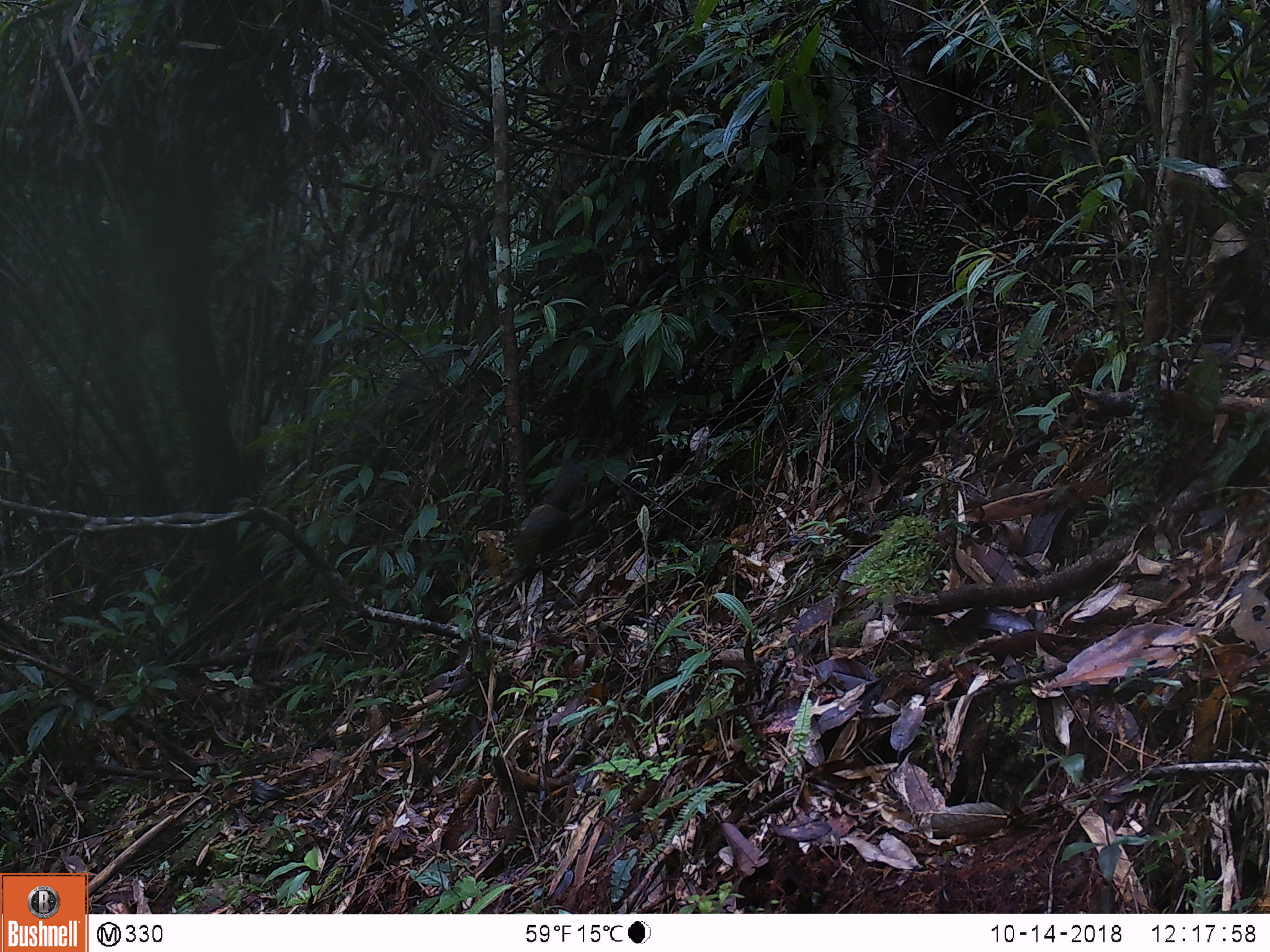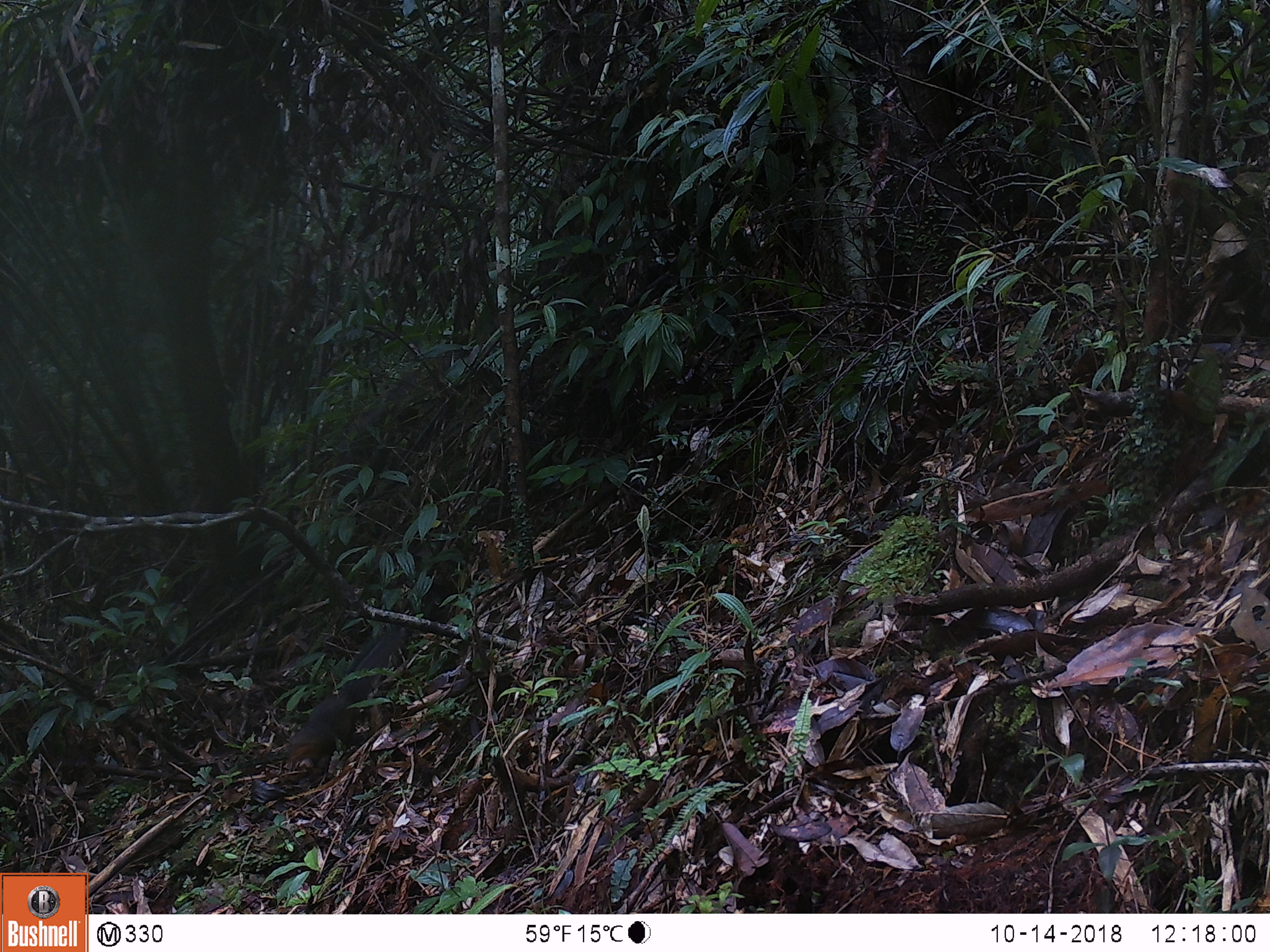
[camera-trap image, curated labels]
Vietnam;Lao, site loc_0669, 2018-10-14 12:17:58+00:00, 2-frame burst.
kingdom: Animalia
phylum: Chordata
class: Mammalia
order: Rodentia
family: Sciuridae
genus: Dremomys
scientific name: Dremomys rufigenis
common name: red-cheeked squirrel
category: red cheeked squirrel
Red cheeked squirrel (red-cheeked squirrel) (Dremomys rufigenis). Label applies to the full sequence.